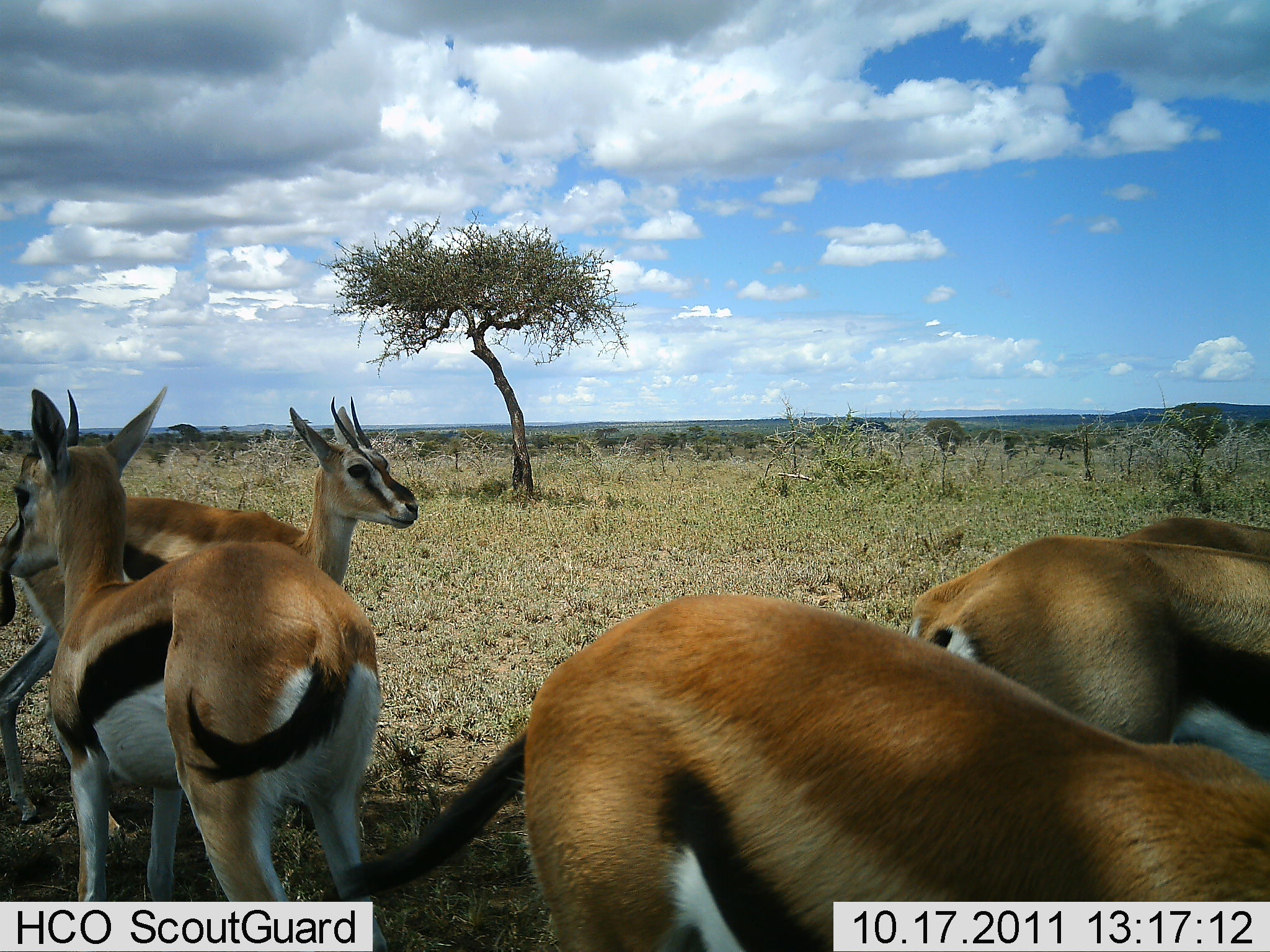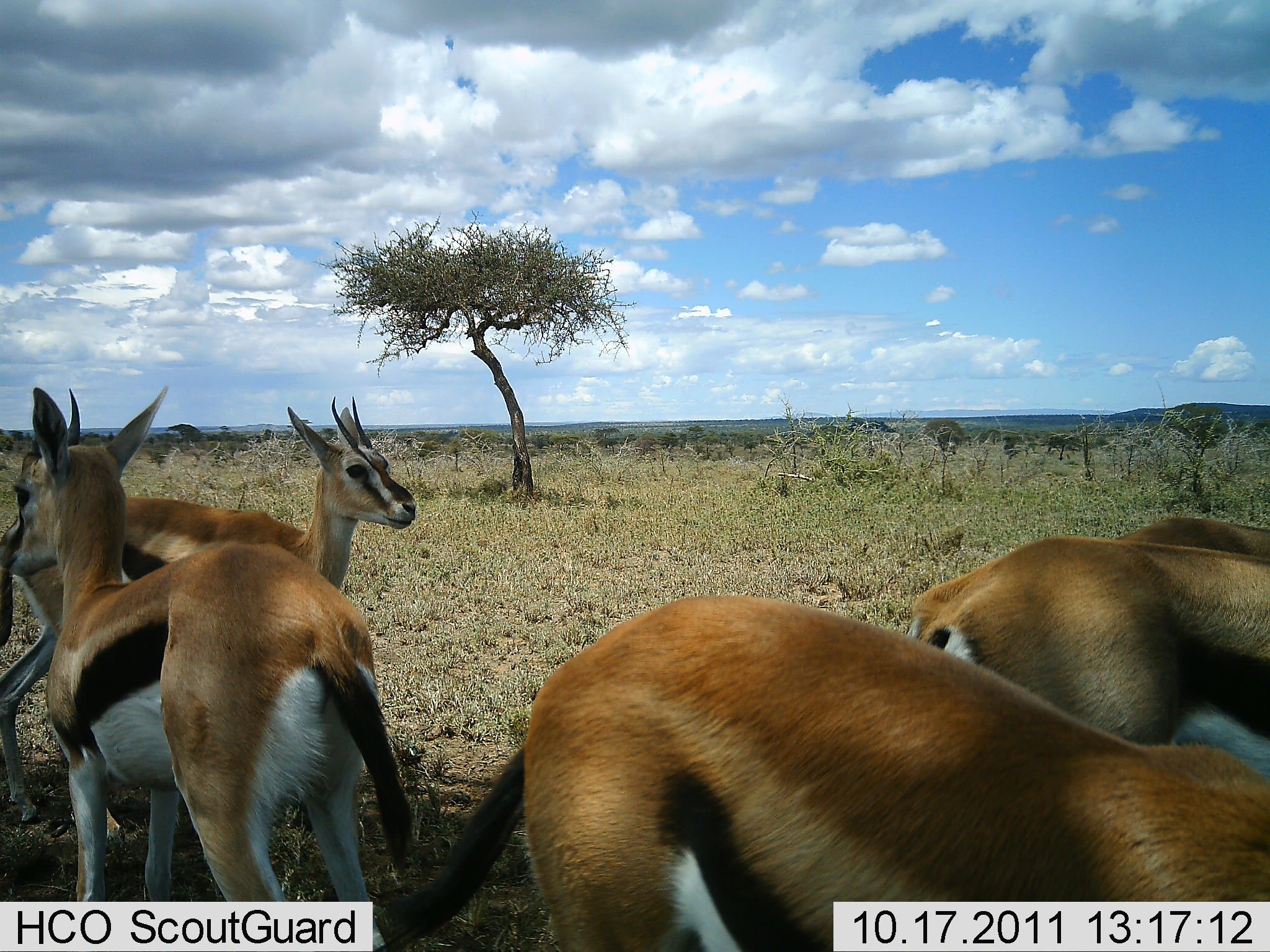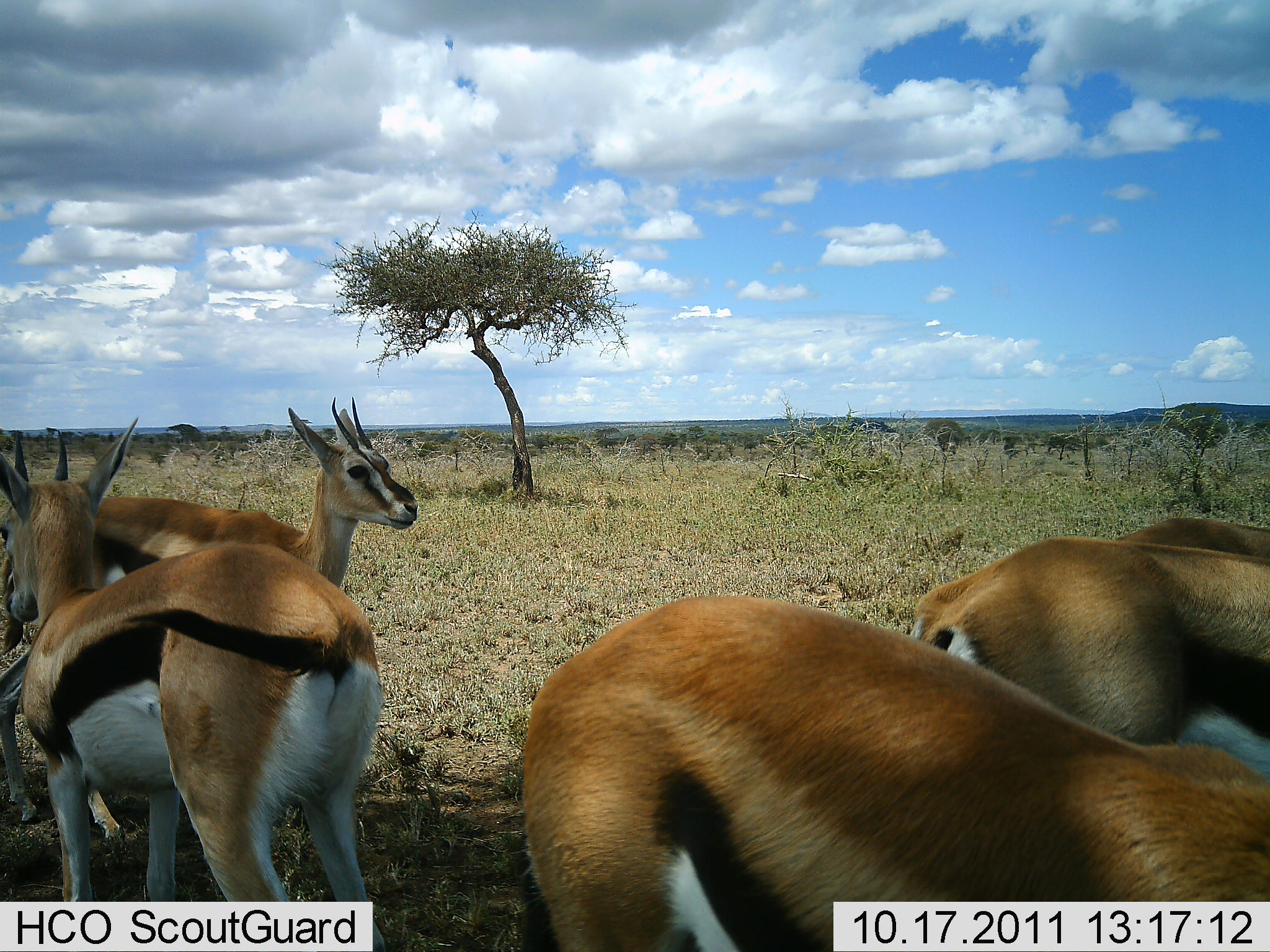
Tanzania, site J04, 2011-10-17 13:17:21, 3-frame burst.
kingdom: Animalia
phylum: Chordata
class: Mammalia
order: Artiodactyla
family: Bovidae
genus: Eudorcas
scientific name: Eudorcas thomsonii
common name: thomson's gazelle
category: gazellethomsons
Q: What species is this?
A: Gazellethomsons (thomson's gazelle) (Eudorcas thomsonii).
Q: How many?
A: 5.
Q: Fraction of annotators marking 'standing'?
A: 73%.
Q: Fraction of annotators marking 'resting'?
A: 9%.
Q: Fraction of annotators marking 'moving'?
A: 9%.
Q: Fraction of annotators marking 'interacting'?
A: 0%.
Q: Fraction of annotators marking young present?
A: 0%.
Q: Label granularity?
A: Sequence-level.